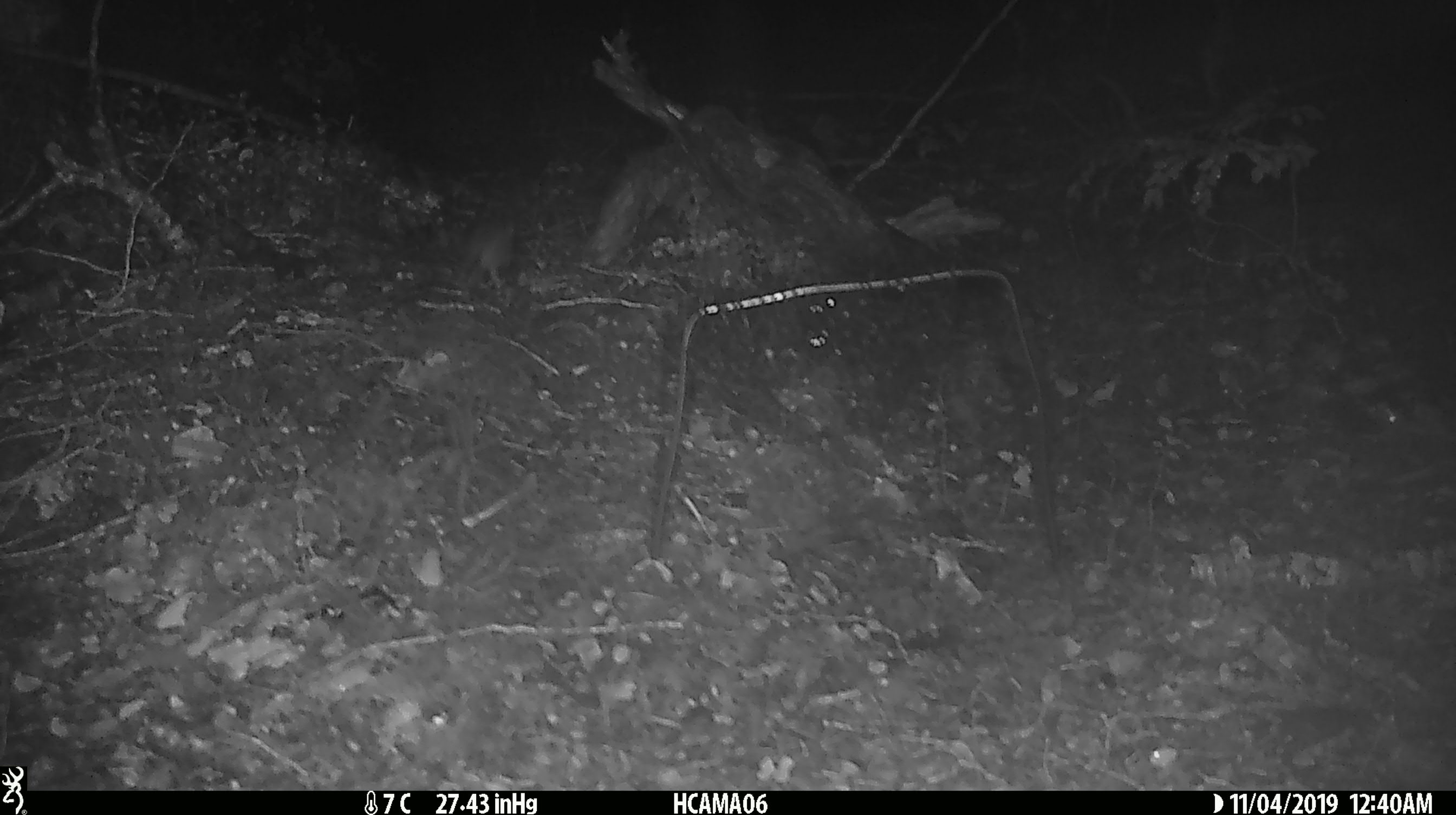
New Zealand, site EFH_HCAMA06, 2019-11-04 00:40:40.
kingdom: Animalia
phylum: Chordata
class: Mammalia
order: Rodentia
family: Muridae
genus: Mus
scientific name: Mus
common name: mouse